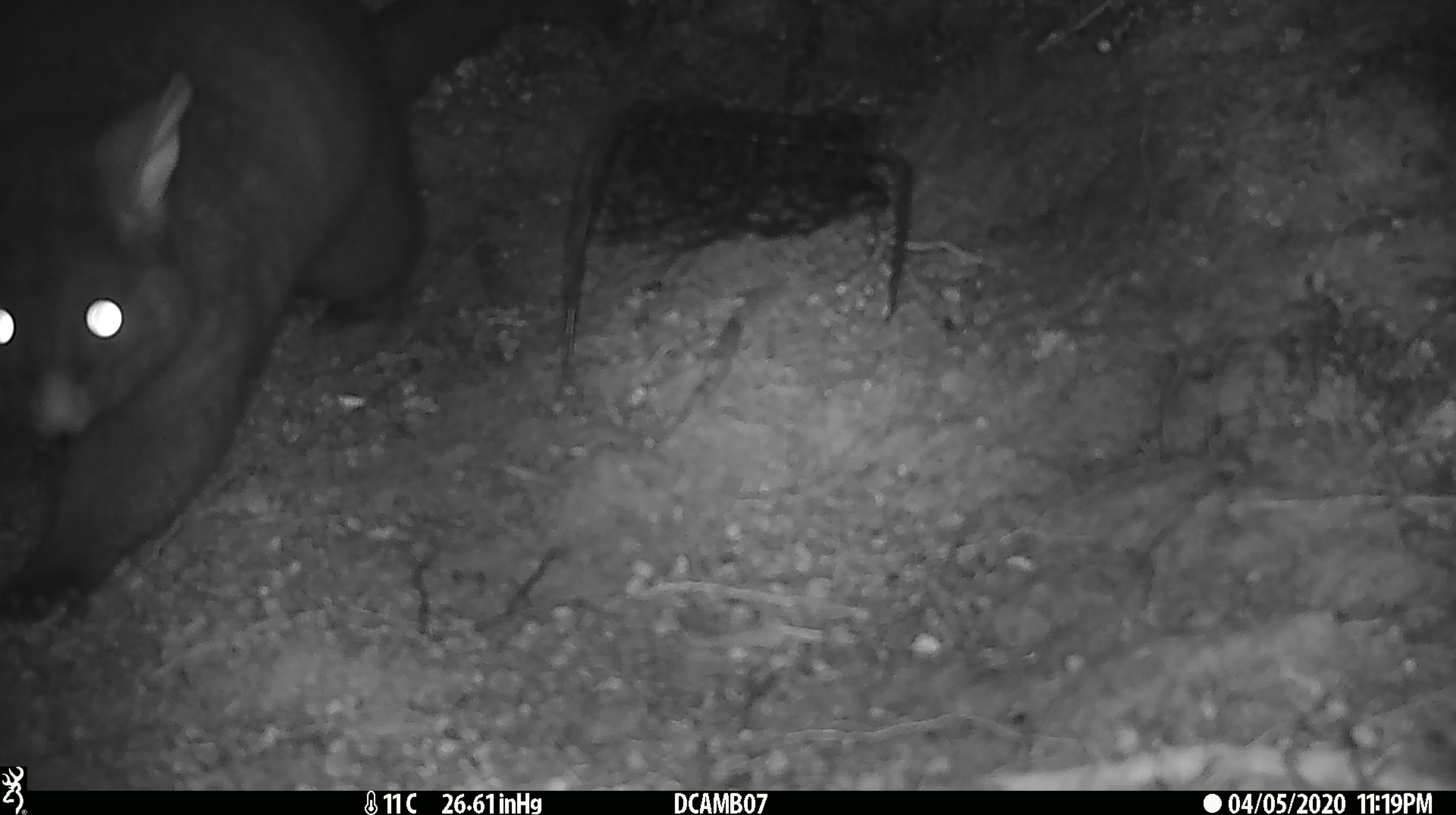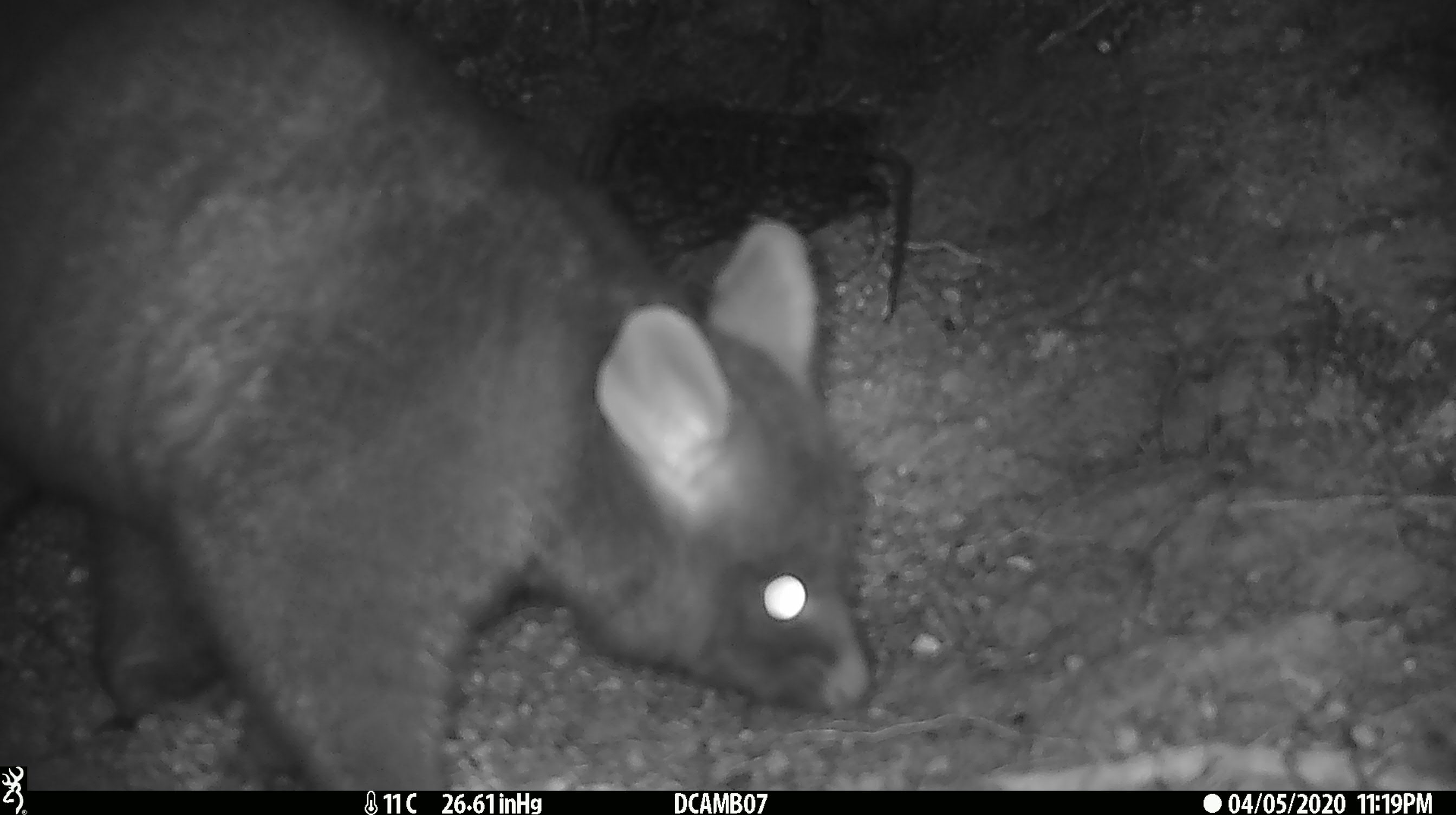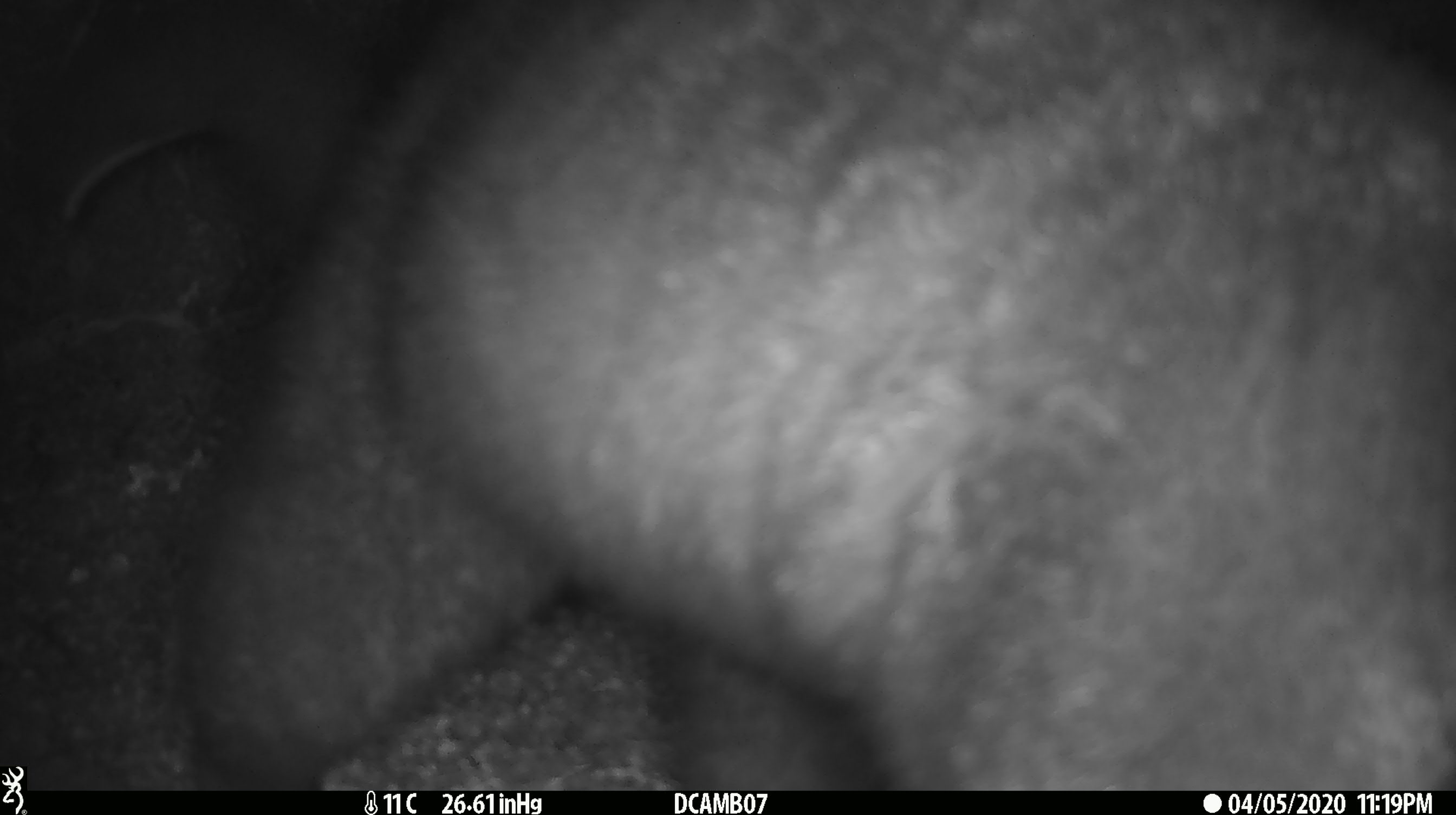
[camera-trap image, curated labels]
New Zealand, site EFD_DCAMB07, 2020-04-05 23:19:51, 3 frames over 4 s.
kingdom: Animalia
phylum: Chordata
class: Mammalia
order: Diprotodontia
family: Phalangeridae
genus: Trichosurus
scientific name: Trichosurus vulpecula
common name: common brushtail possum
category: possum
Possum (common brushtail possum) (Trichosurus vulpecula).